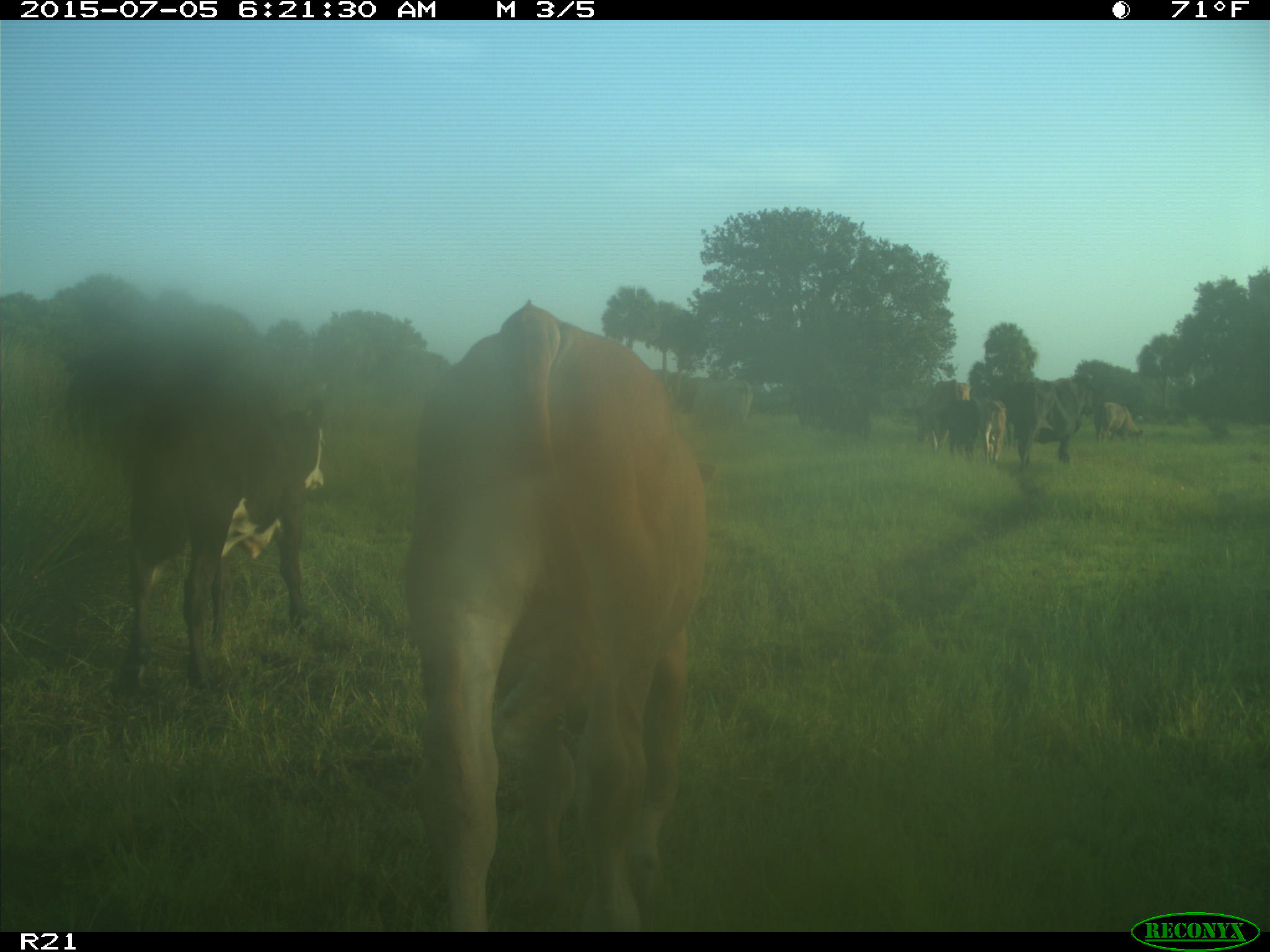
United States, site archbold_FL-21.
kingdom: Animalia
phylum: Chordata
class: Mammalia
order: Artiodactyla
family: Bovidae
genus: Bos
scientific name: Bos taurus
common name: domestic cow